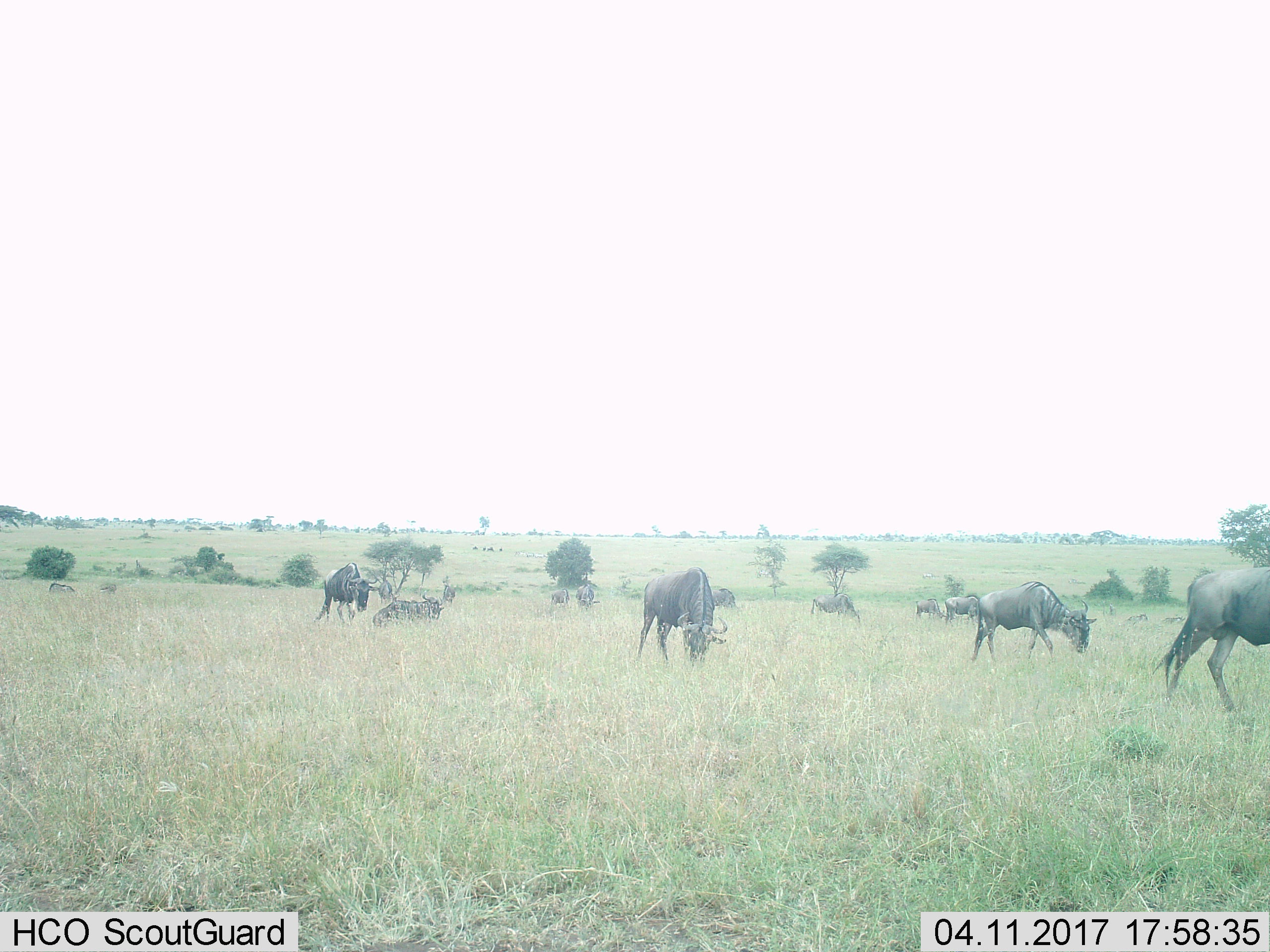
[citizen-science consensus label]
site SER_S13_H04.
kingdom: Animalia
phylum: Chordata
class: Mammalia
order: Artiodactyla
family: Bovidae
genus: Connochaetes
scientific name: Connochaetes taurinus taurinus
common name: blue wildebeest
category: wildebeestblue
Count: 11-50.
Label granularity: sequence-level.